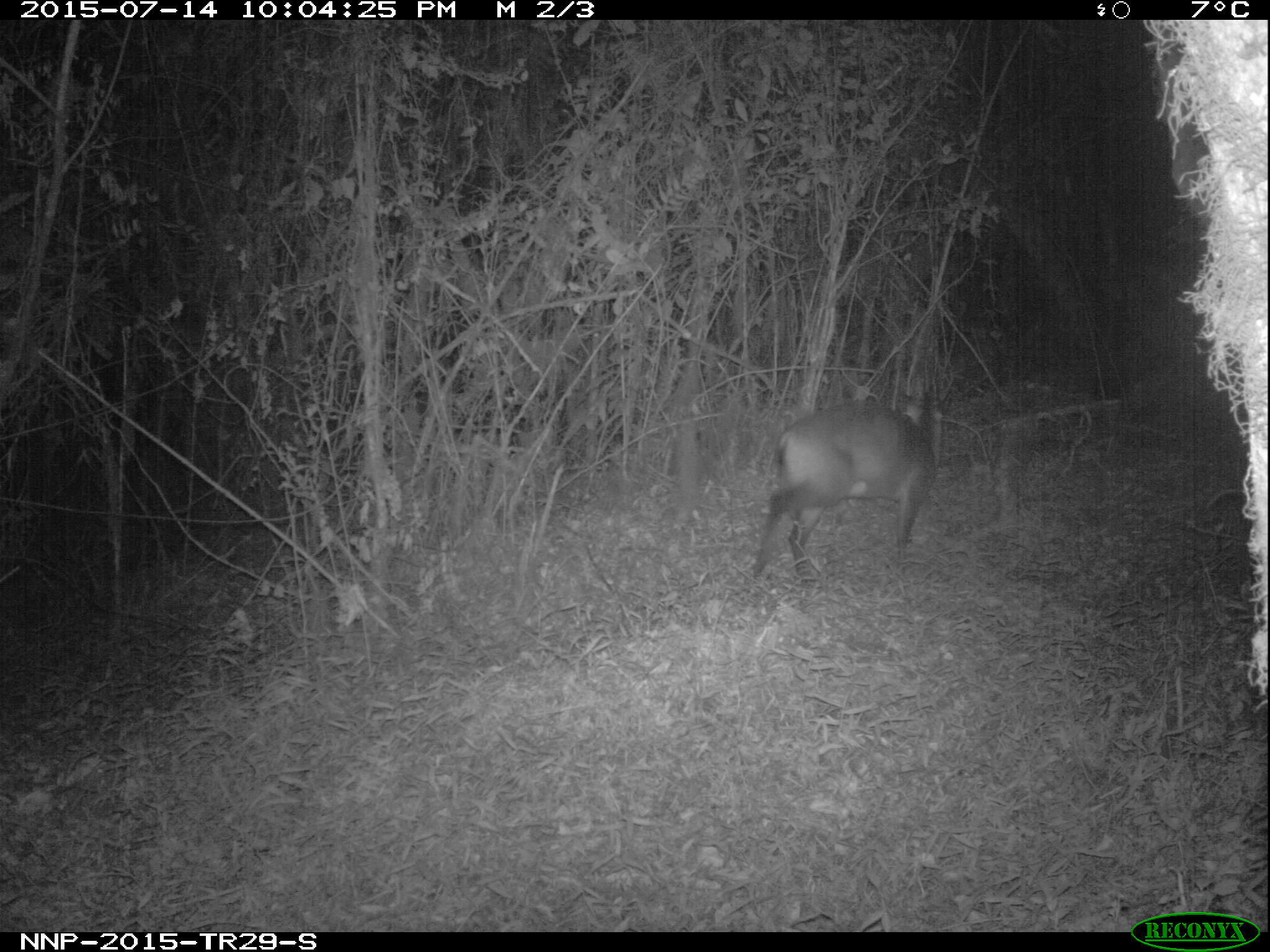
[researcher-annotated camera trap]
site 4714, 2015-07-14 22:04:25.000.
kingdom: Animalia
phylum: Chordata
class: Mammalia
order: Artiodactyla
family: Bovidae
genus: Cephalophus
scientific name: Cephalophus nigrifrons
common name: black-fronted duiker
Cephalophus nigrifrons (black-fronted duiker), count 1.